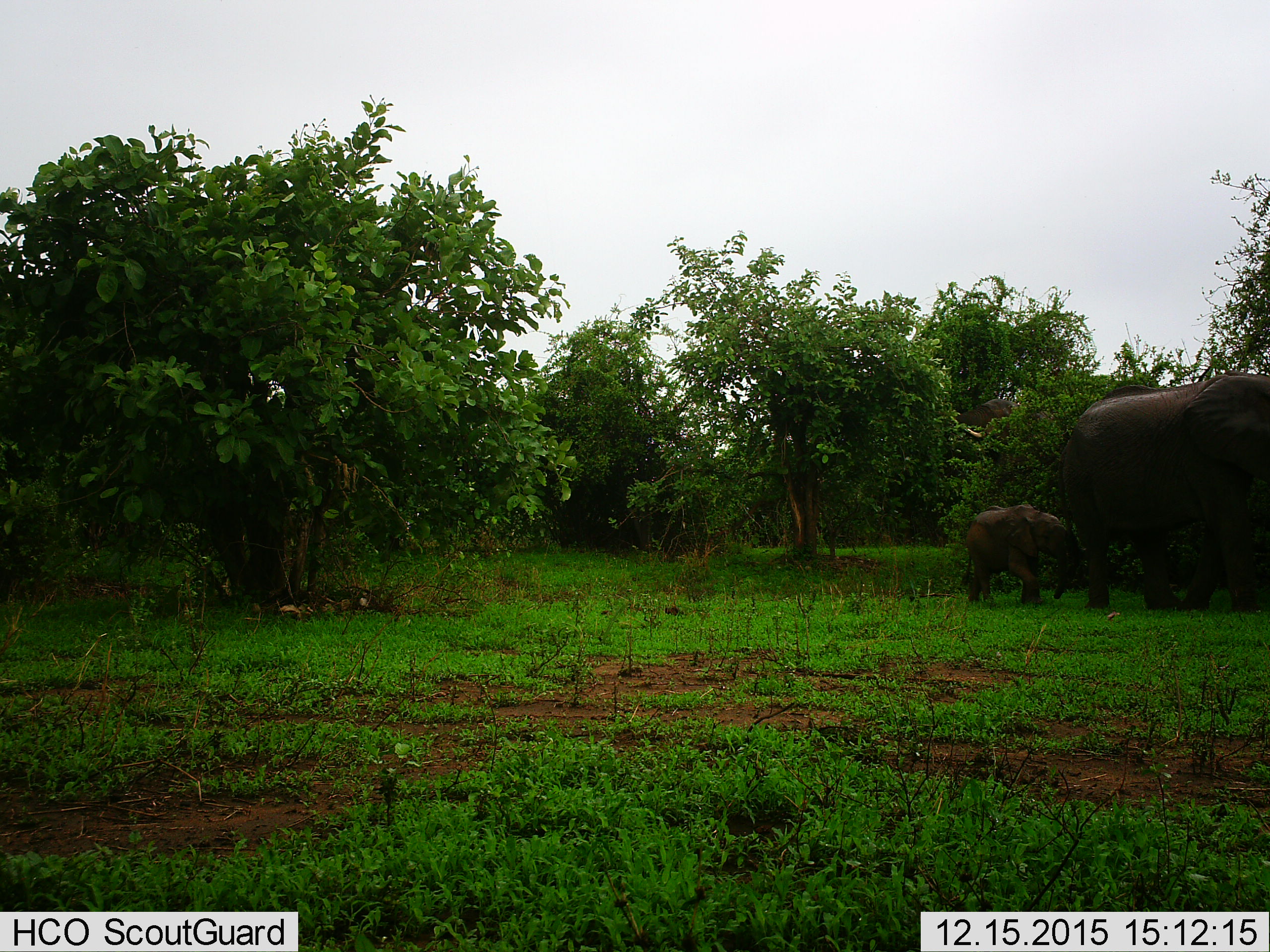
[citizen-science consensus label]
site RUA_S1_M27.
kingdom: Animalia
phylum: Chordata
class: Mammalia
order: Proboscidea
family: Elephantidae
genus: Loxodonta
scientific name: Loxodonta africana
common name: african bush elephant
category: elephant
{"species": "elephant (african bush elephant) (Loxodonta africana)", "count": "2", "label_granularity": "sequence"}